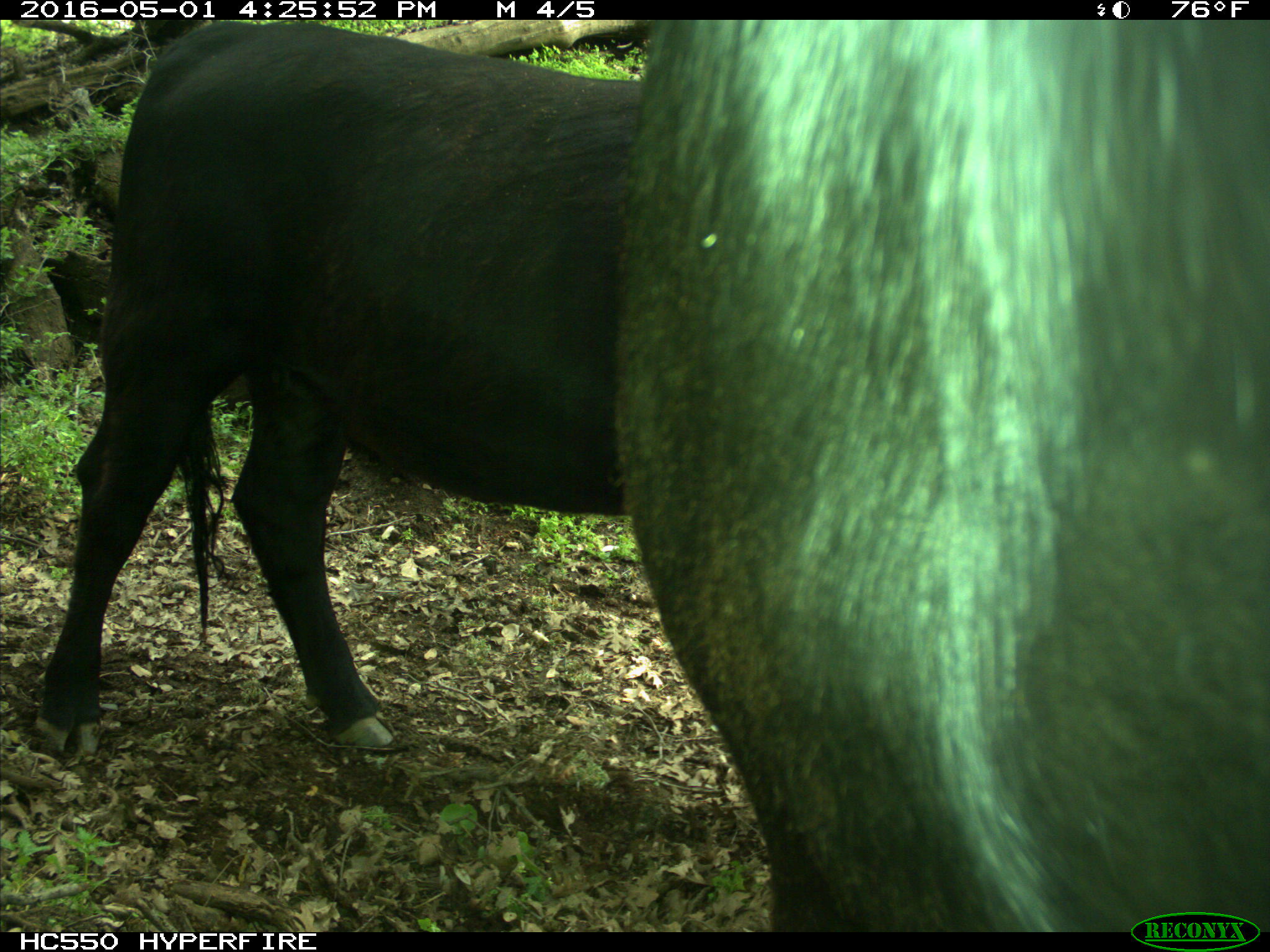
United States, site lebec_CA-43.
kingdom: Animalia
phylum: Chordata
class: Mammalia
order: Artiodactyla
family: Bovidae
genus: Bos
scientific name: Bos taurus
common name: domestic cow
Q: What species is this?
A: Bos taurus (domestic cow).